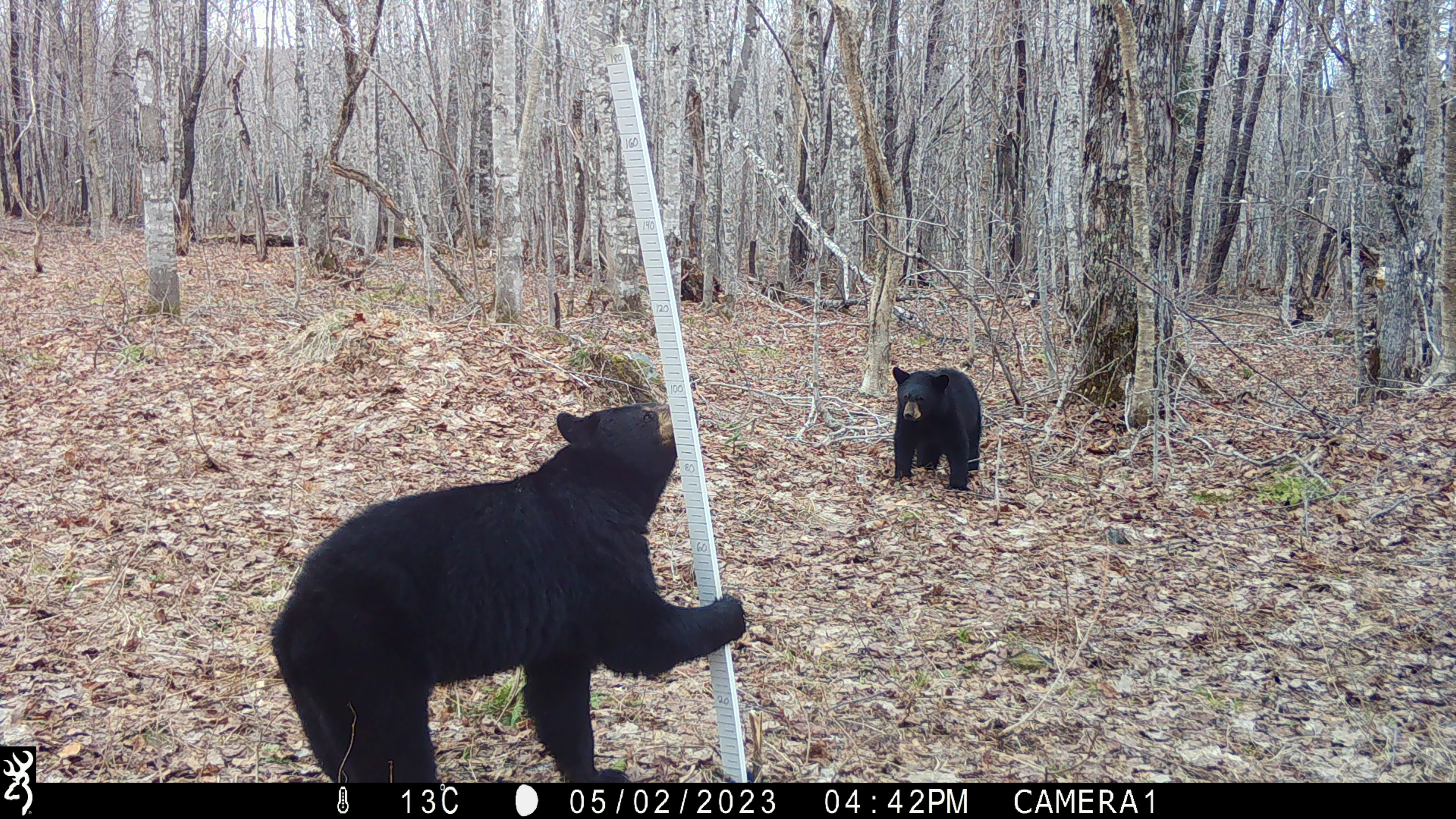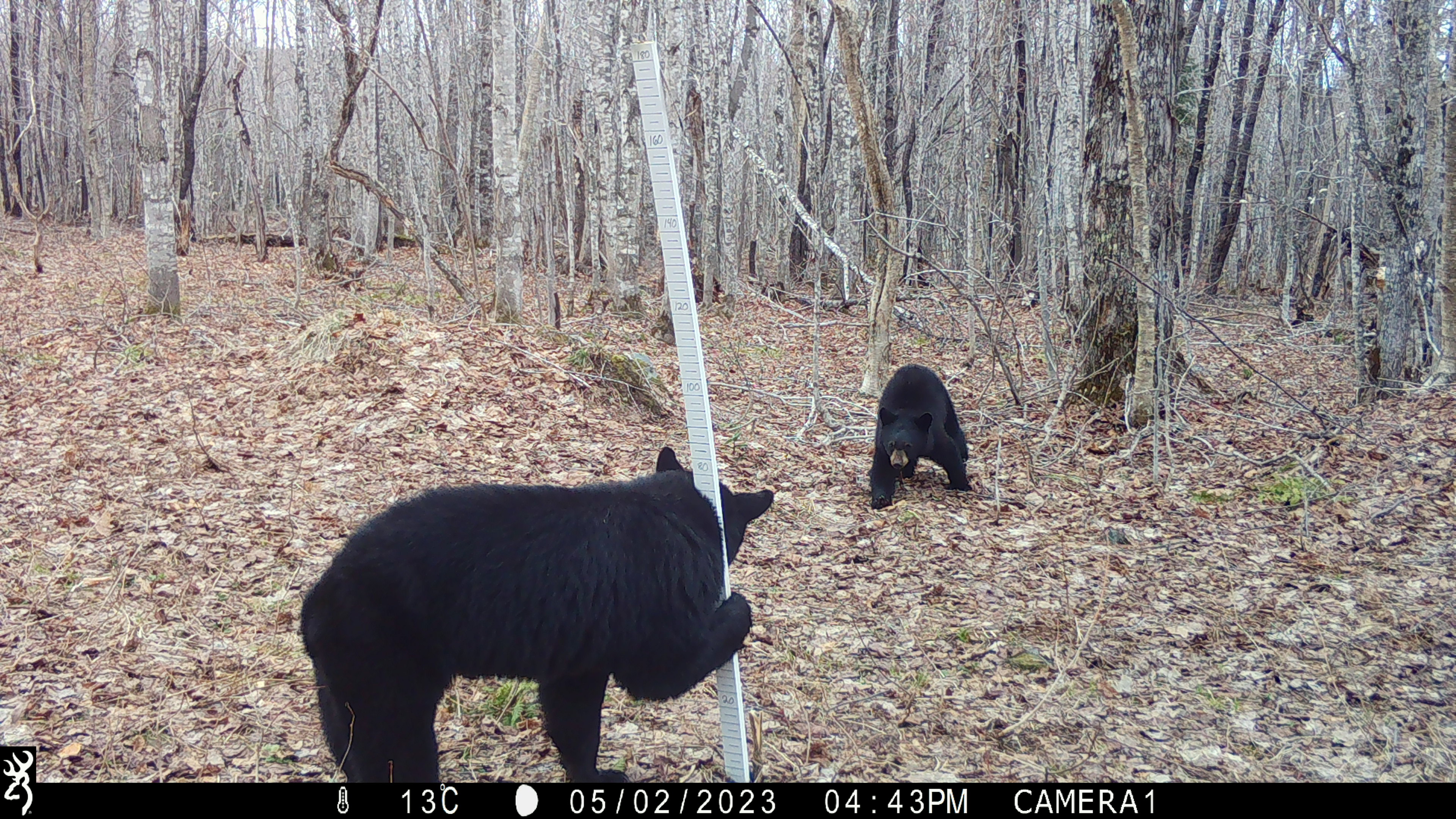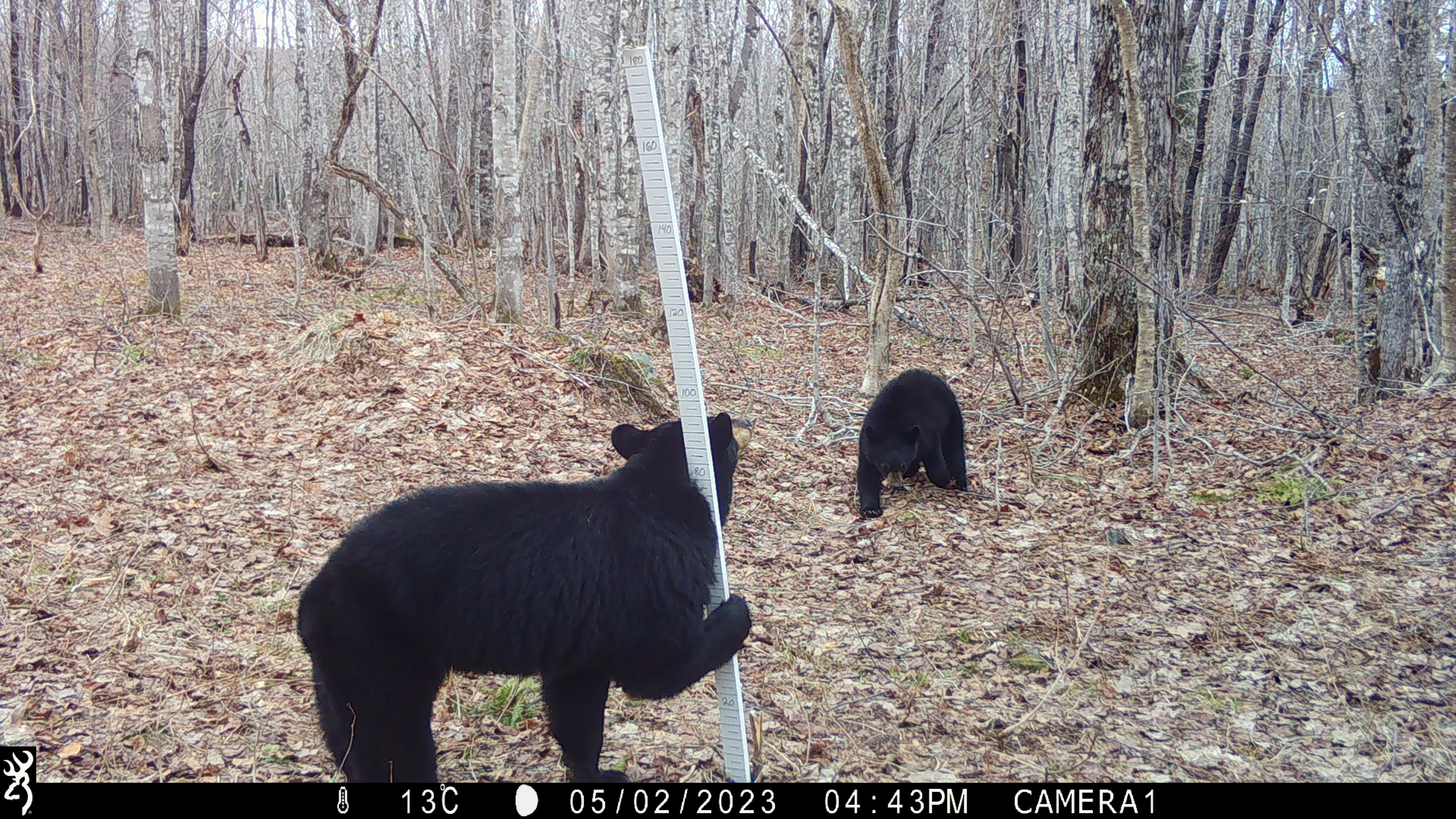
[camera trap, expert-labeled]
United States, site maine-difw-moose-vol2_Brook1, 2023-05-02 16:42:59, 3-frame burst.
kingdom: Animalia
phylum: Chordata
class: Mammalia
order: Carnivora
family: Ursidae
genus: Ursus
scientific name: Ursus americanus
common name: black bear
Black bear (Ursus americanus).